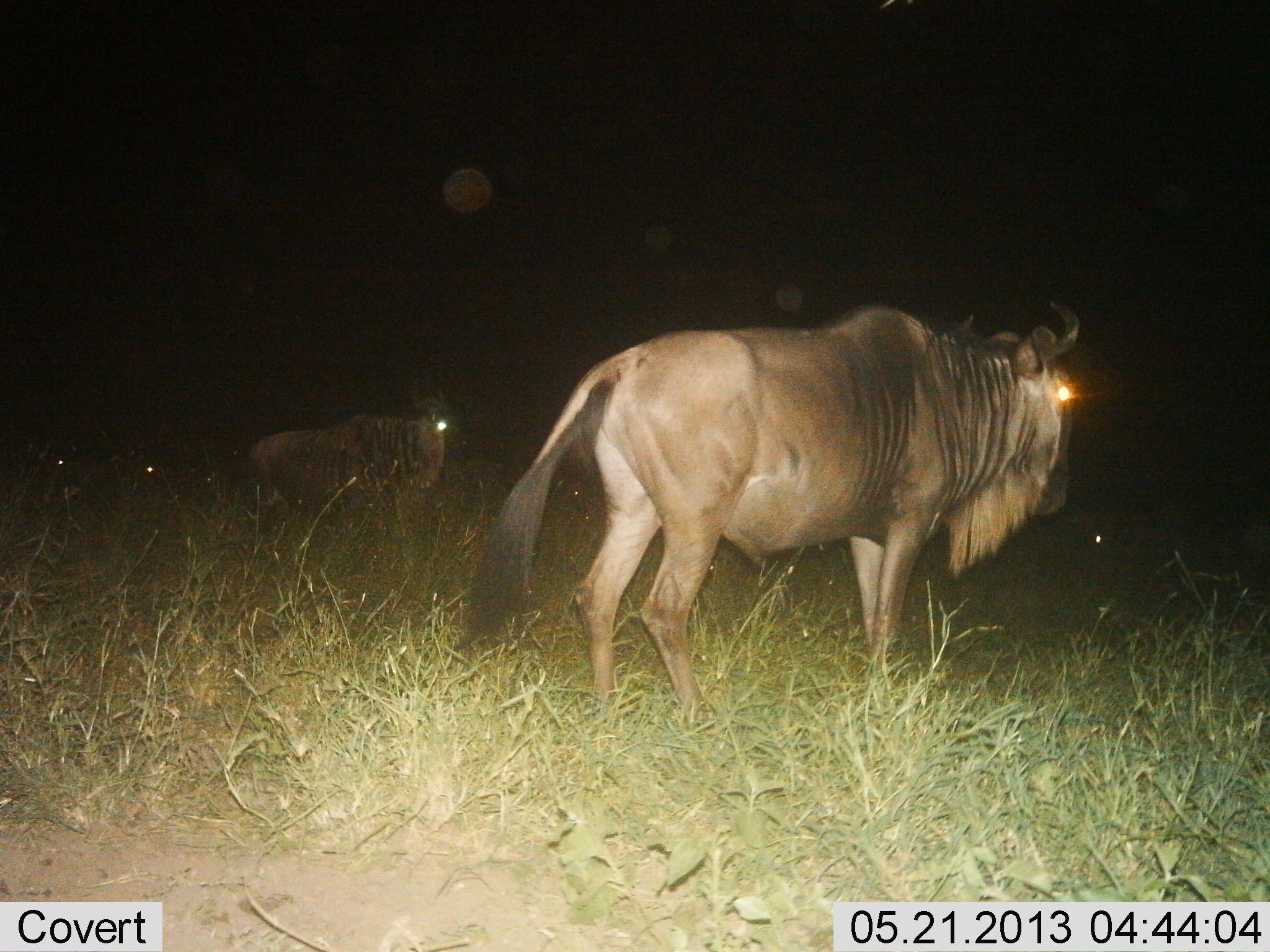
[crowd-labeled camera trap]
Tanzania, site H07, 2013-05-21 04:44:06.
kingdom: Animalia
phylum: Chordata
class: Mammalia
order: Artiodactyla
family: Bovidae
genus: Connochaetes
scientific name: Connochaetes taurinus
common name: blue wildebeest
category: wildebeest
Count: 2.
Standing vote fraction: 80%.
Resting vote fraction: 0%.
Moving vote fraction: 20%.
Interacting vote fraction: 0%.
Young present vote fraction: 0%.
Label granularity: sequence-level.